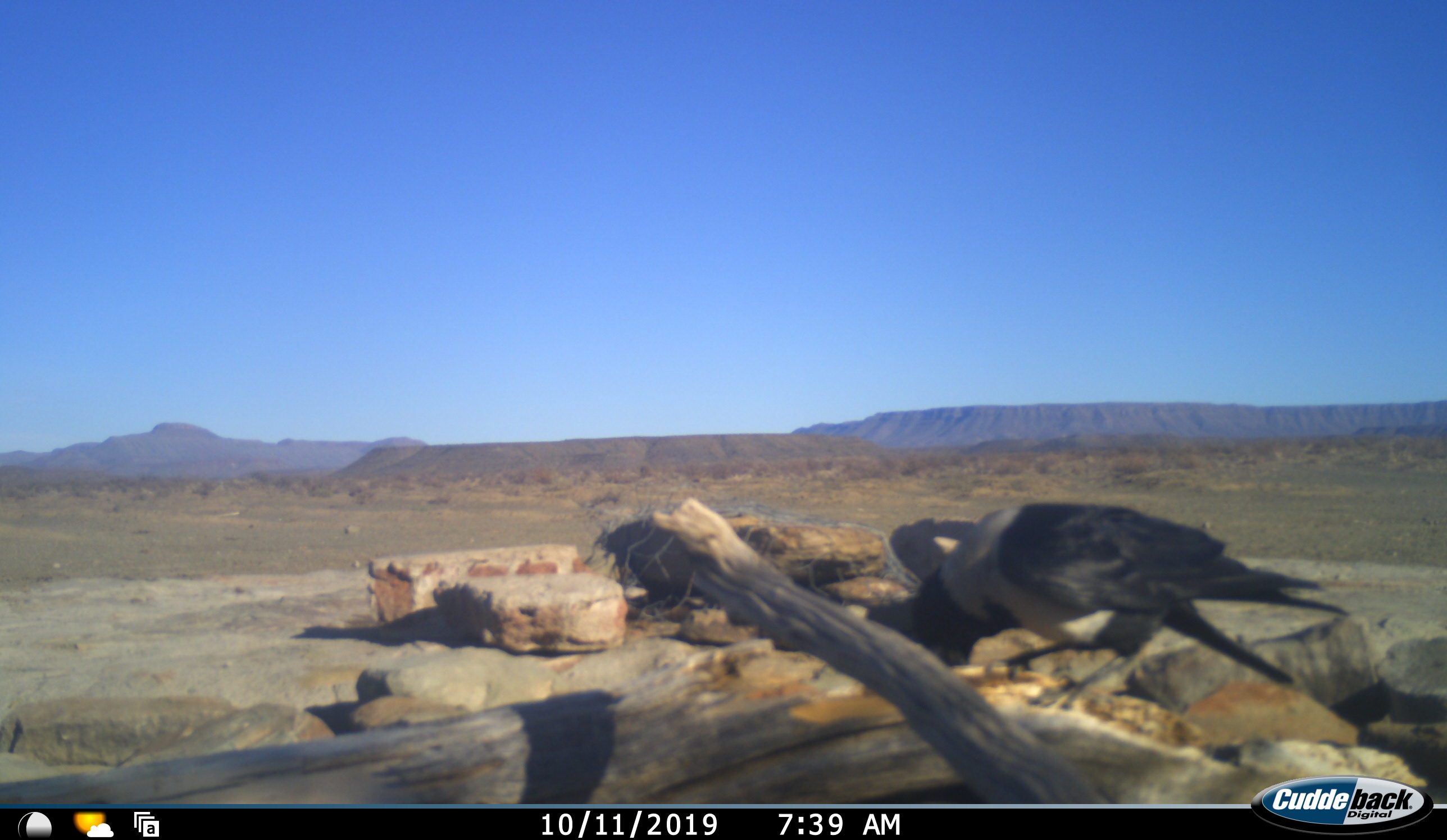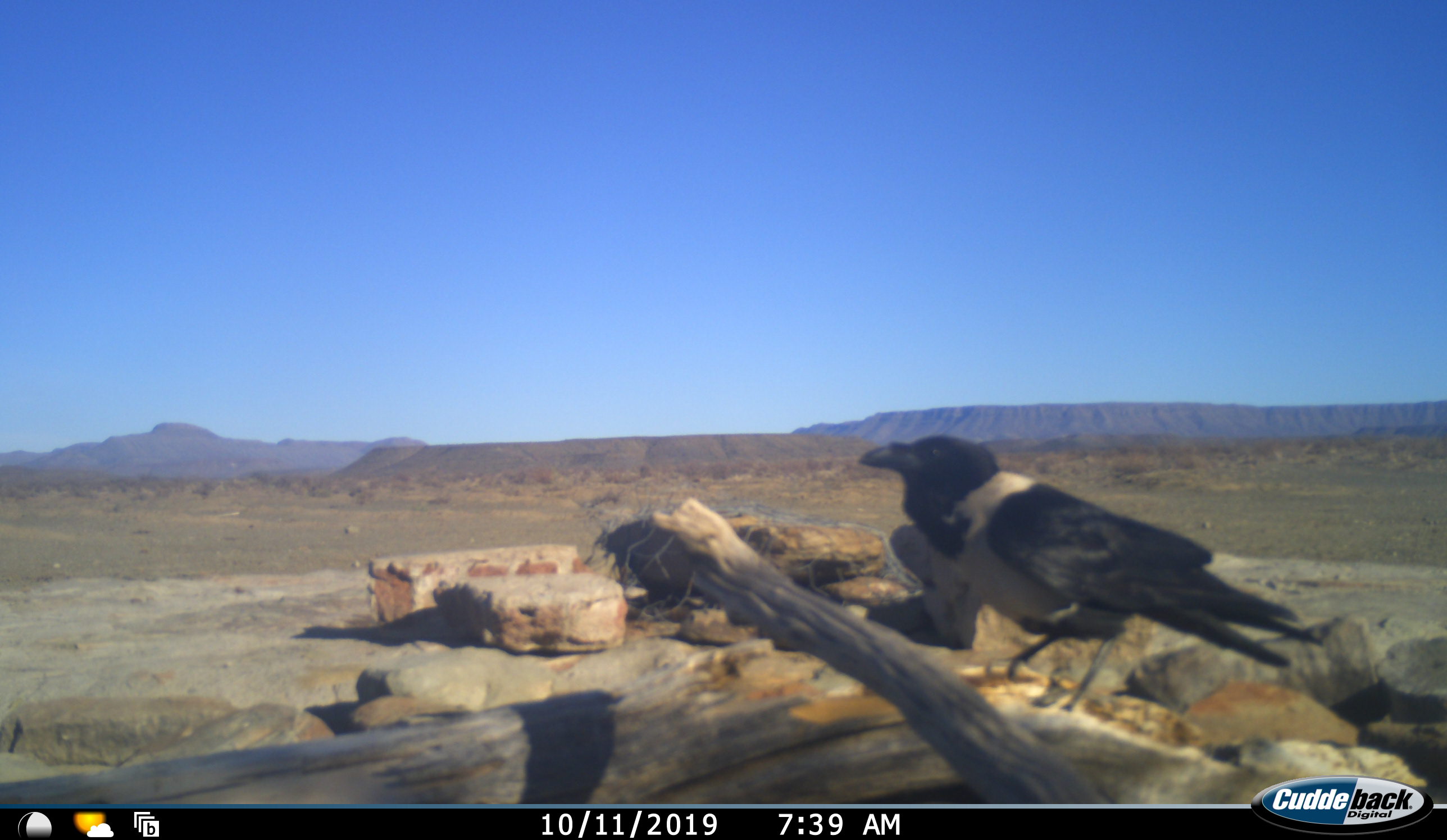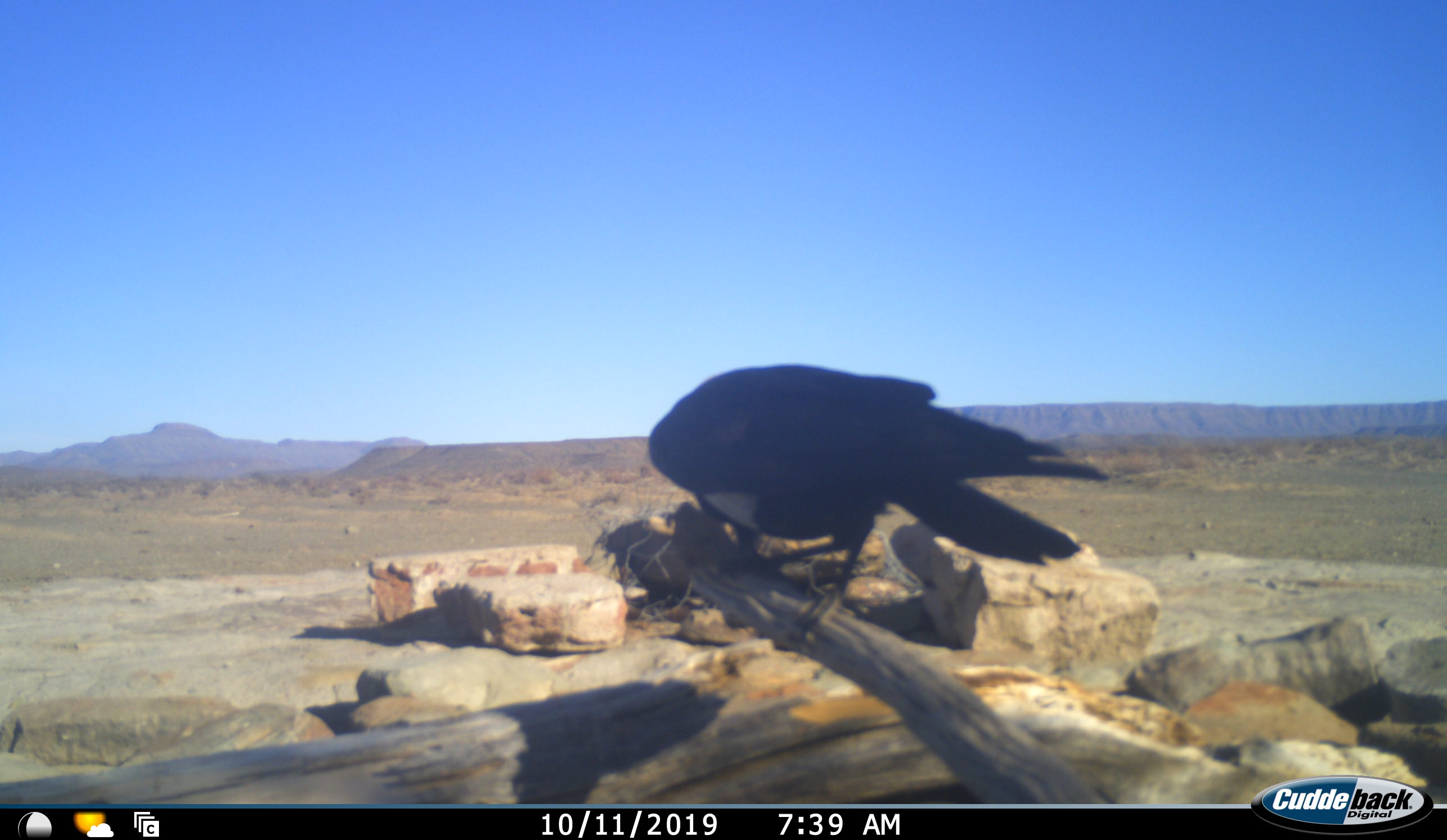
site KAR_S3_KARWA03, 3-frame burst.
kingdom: Animalia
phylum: Chordata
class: Aves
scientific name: Aves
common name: bird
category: birdother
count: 1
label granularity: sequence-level